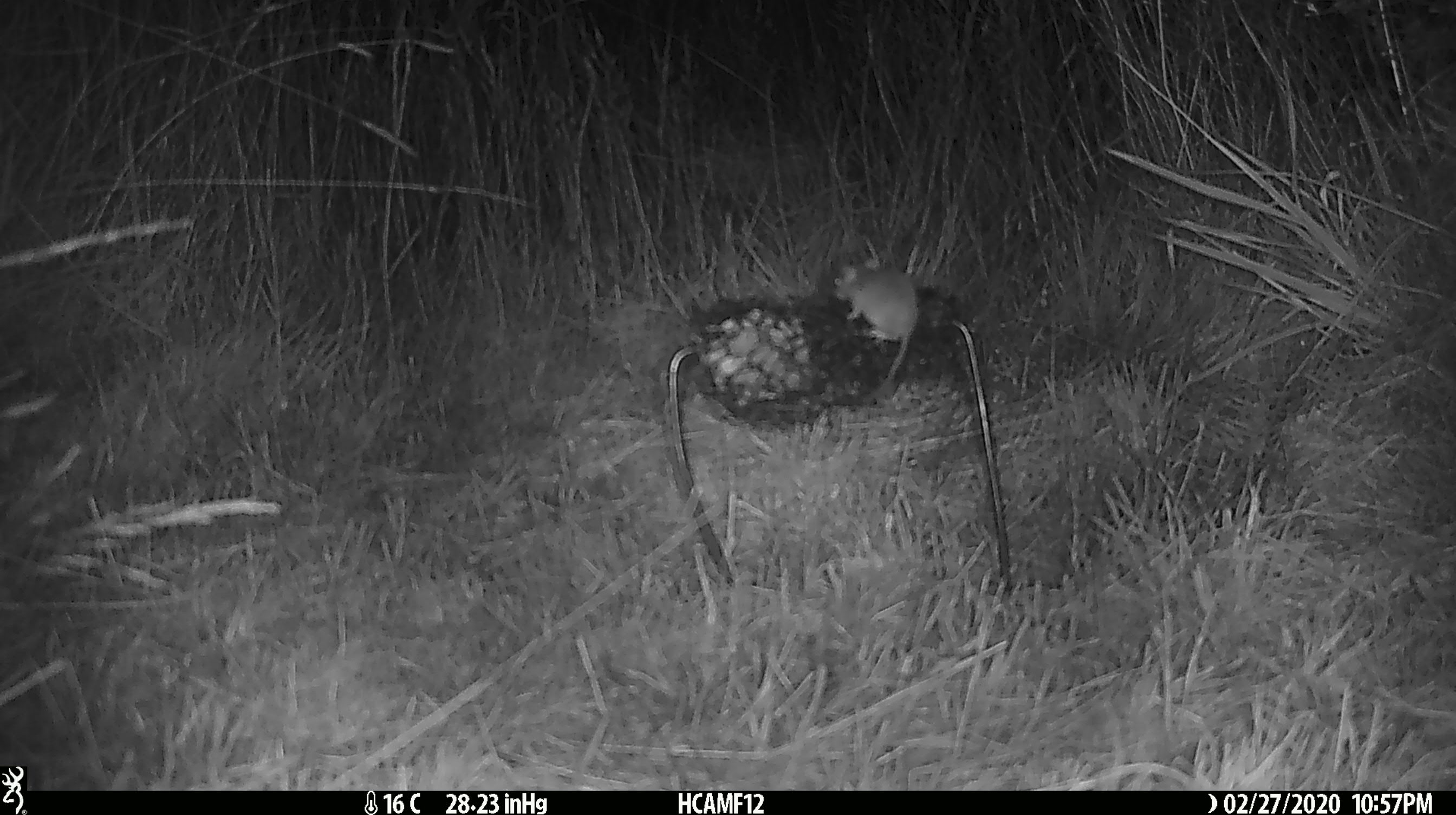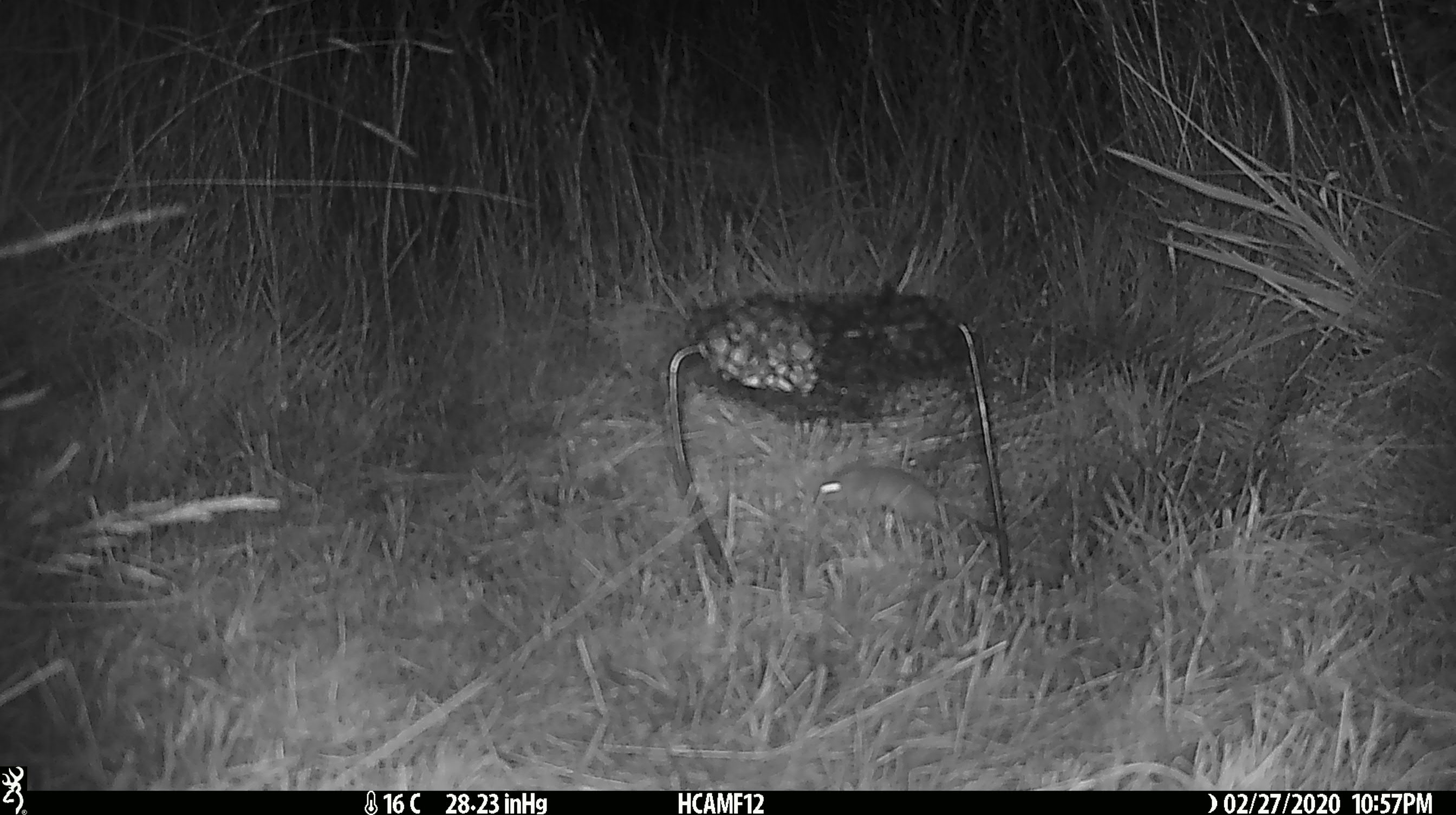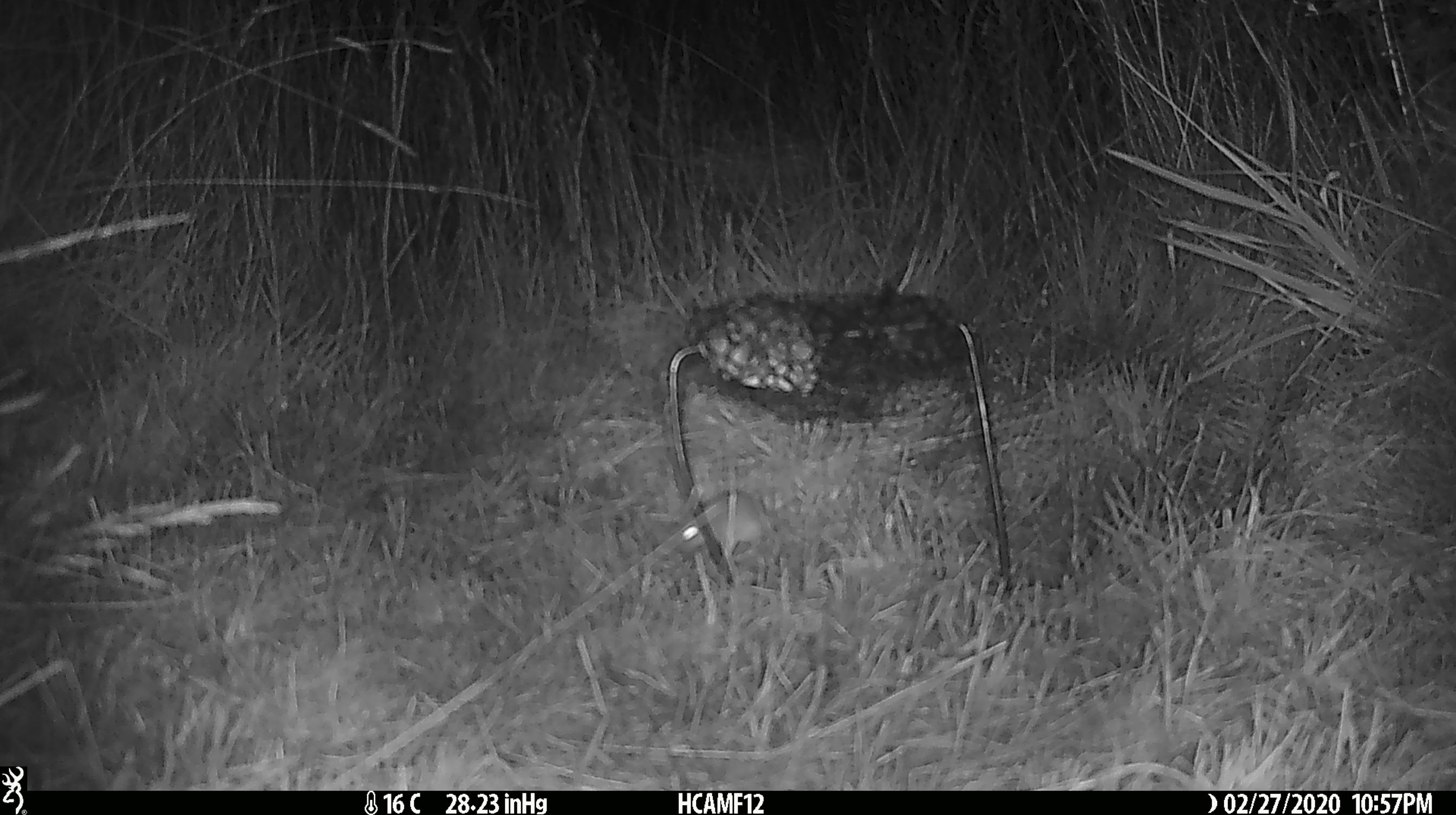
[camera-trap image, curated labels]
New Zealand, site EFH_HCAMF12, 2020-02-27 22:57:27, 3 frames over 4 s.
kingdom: Animalia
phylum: Chordata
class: Mammalia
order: Rodentia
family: Muridae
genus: Mus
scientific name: Mus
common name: mouse